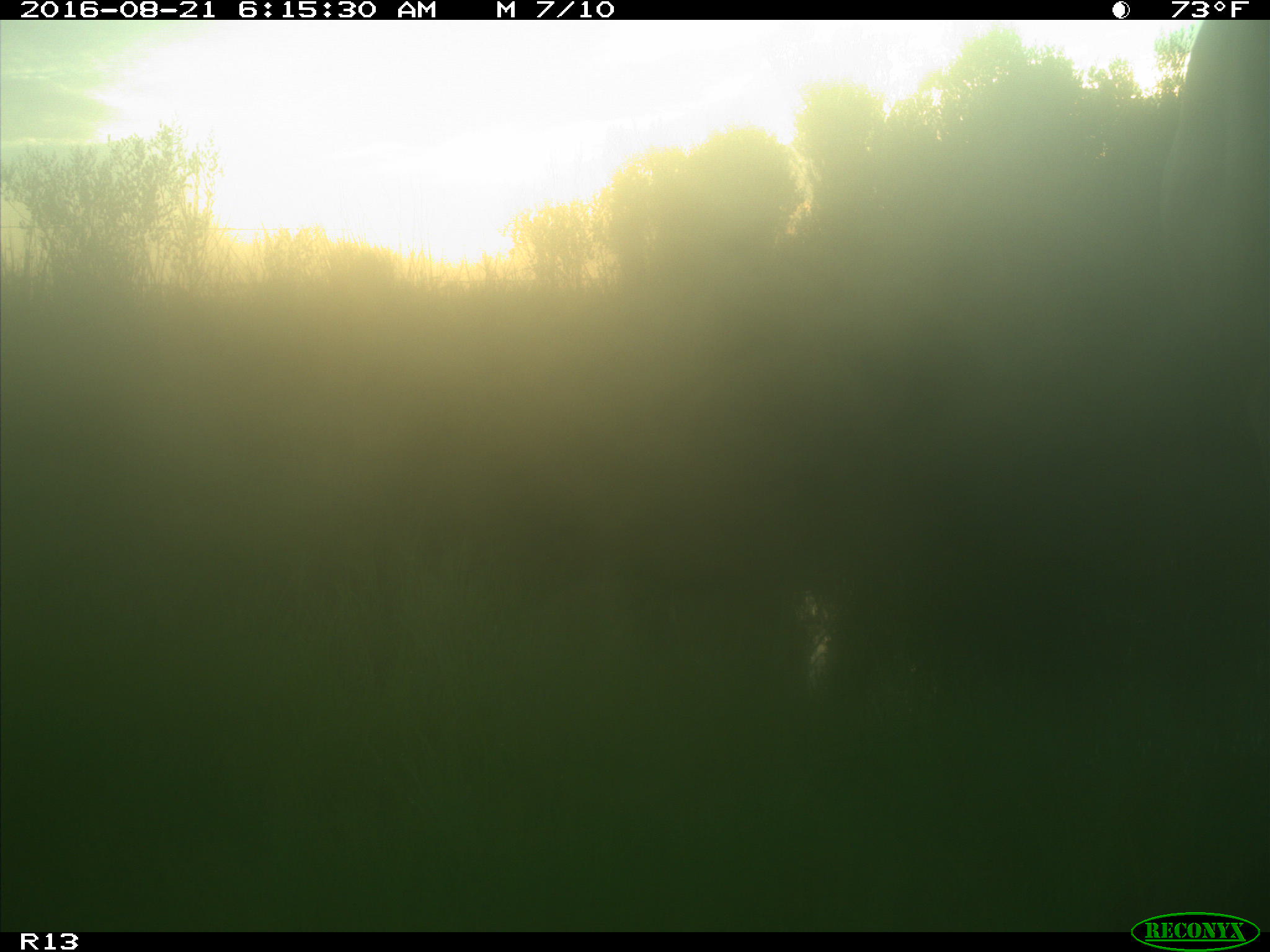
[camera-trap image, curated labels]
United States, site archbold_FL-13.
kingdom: Animalia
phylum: Chordata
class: Mammalia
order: Artiodactyla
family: Bovidae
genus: Bos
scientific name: Bos taurus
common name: domestic cow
Bos taurus (domestic cow).